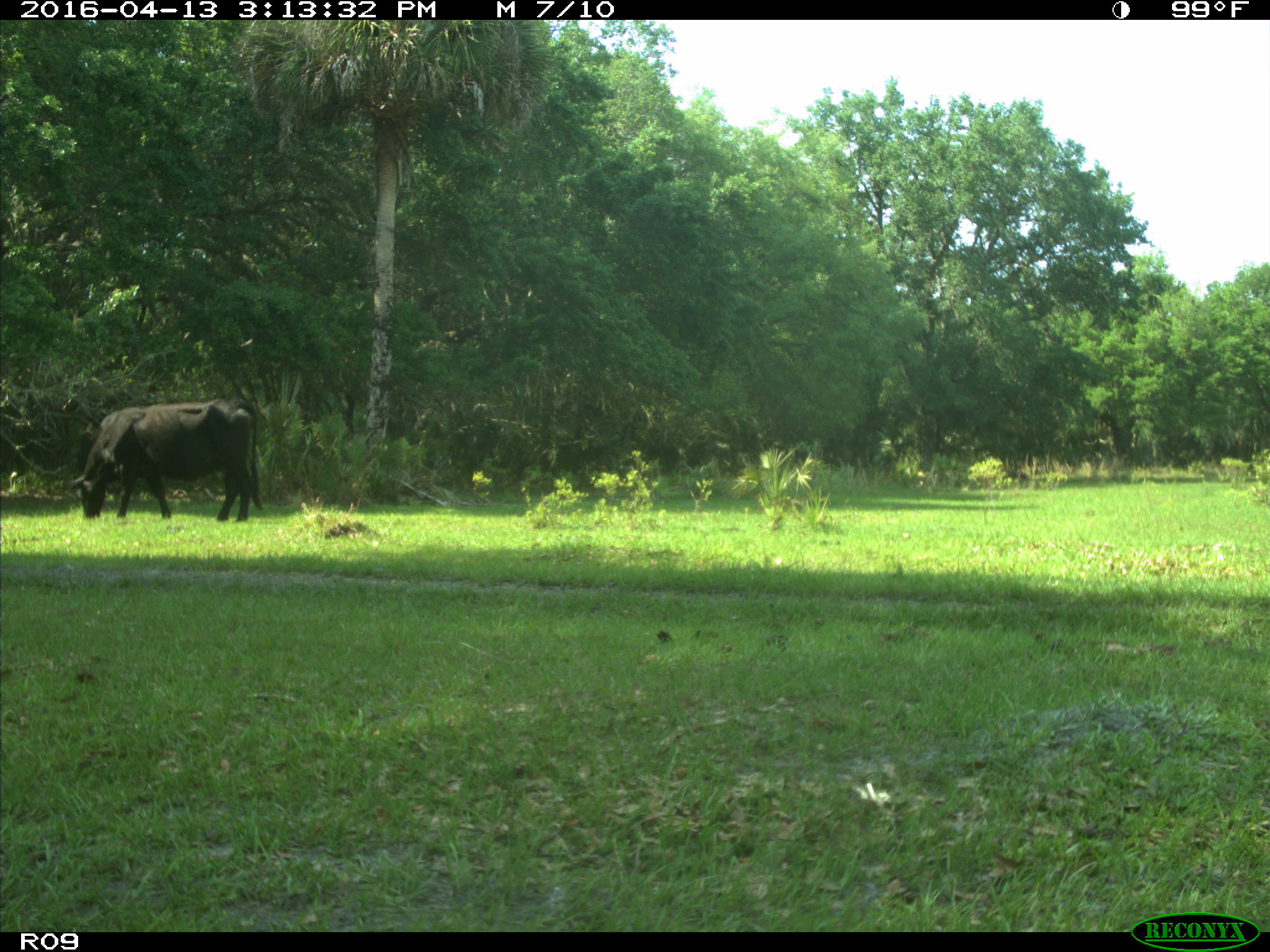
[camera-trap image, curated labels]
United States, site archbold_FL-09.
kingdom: Animalia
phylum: Chordata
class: Mammalia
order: Artiodactyla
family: Bovidae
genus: Bos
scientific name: Bos taurus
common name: domestic cow